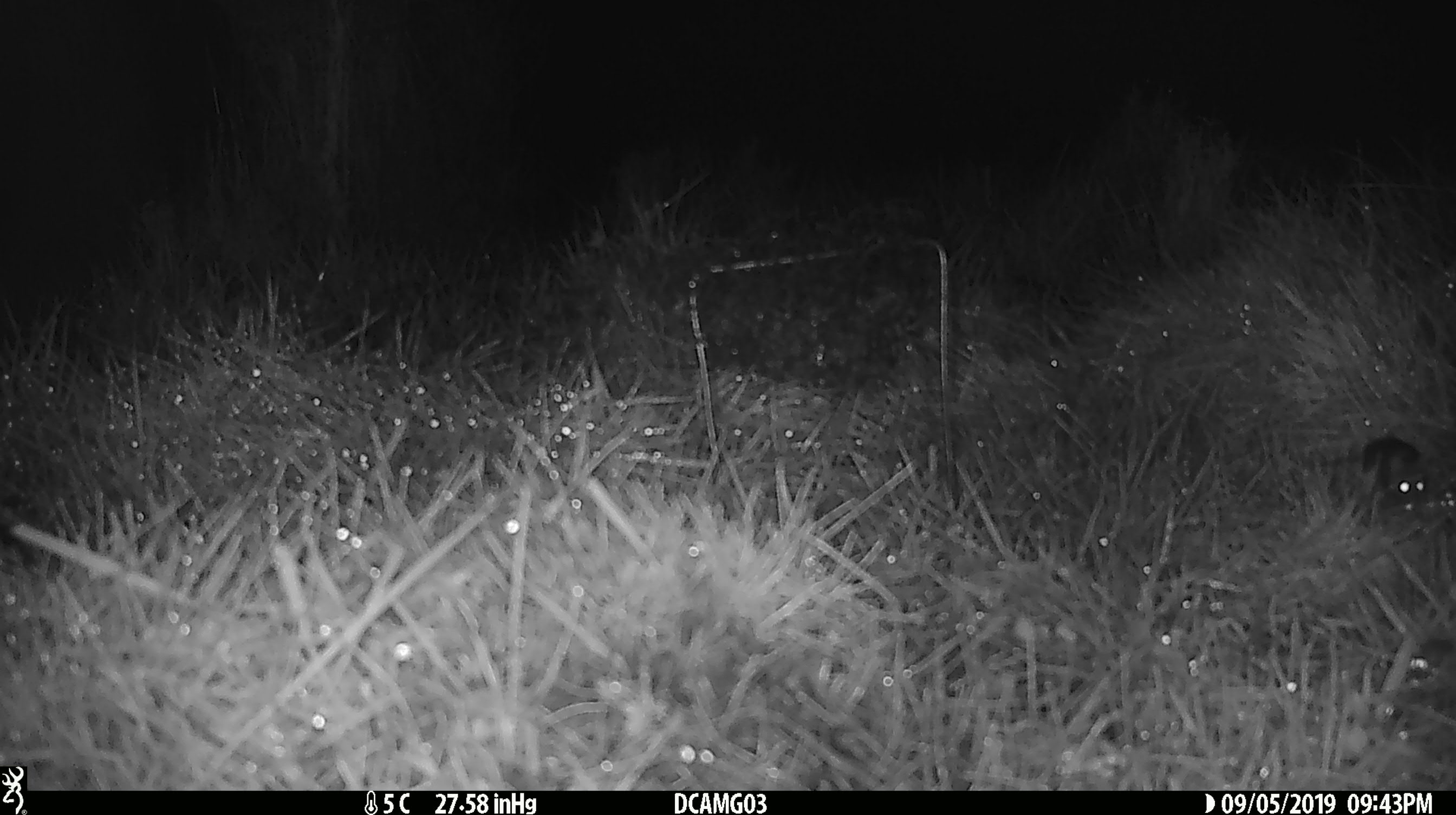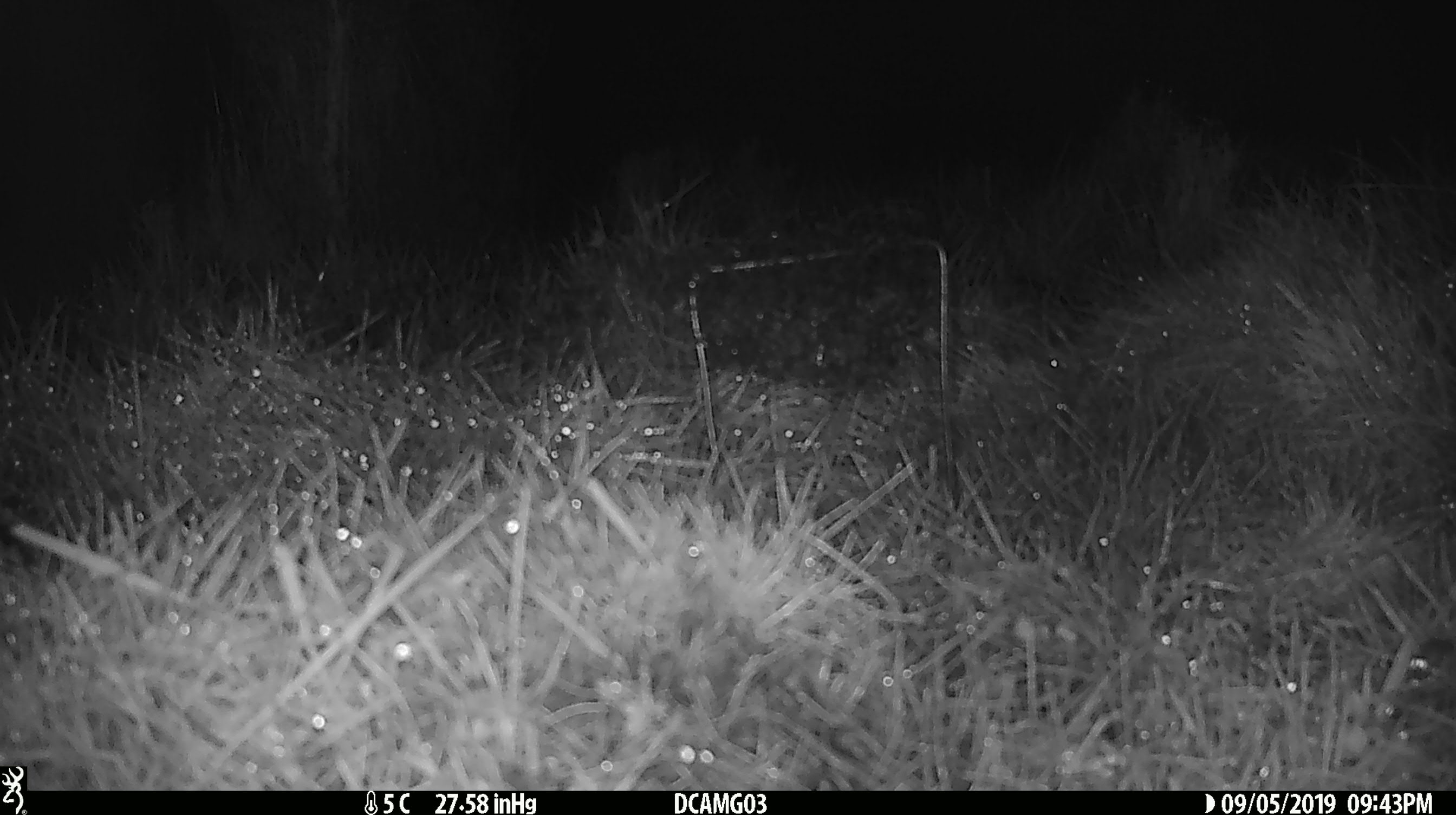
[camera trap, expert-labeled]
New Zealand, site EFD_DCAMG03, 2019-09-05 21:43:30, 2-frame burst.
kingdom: Animalia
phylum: Chordata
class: Mammalia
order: Rodentia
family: Muridae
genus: Mus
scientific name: Mus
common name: mouse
Mouse (Mus).